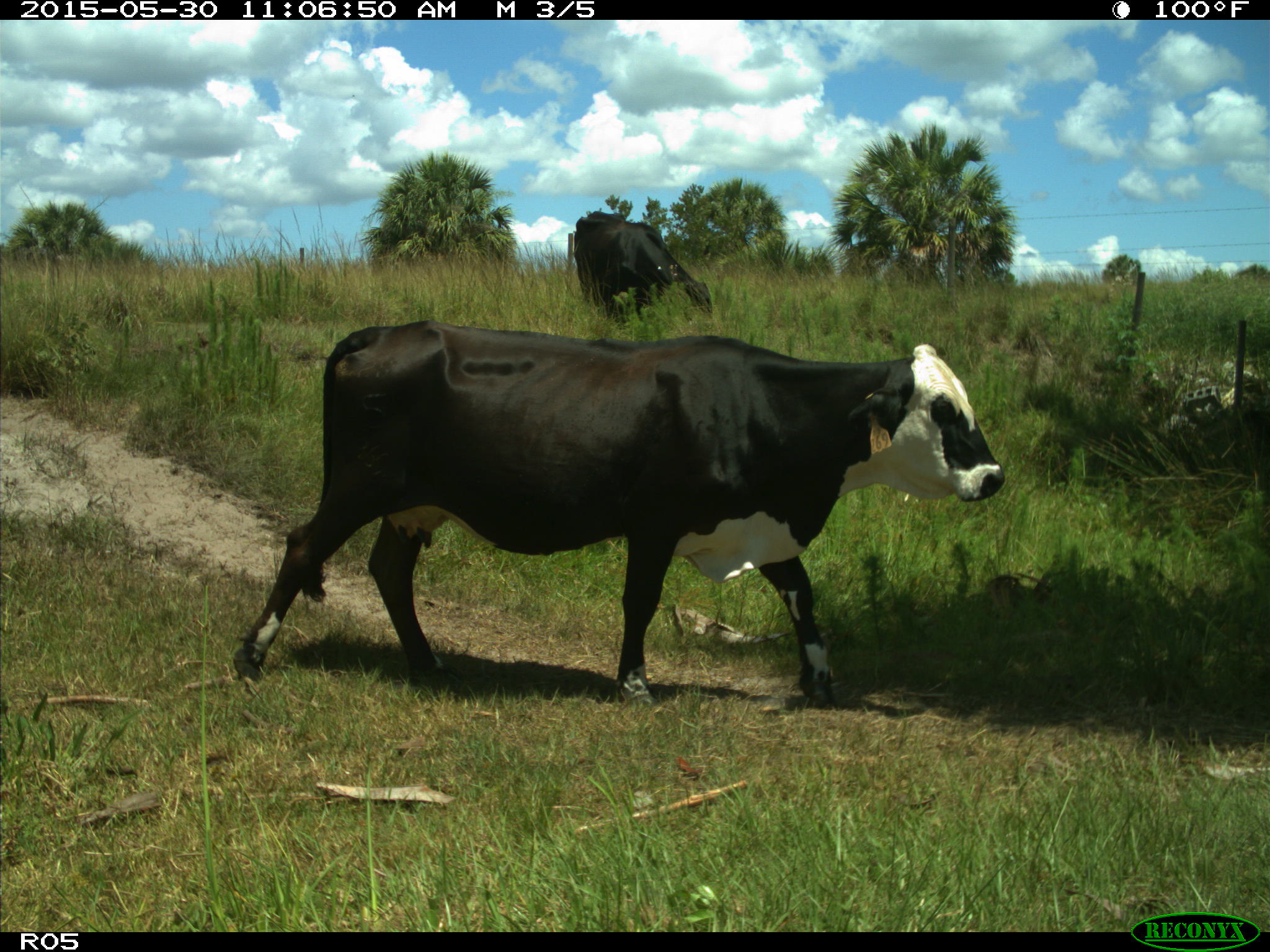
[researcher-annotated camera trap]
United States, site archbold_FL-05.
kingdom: Animalia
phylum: Chordata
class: Mammalia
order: Artiodactyla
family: Bovidae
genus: Bos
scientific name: Bos taurus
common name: domestic cow